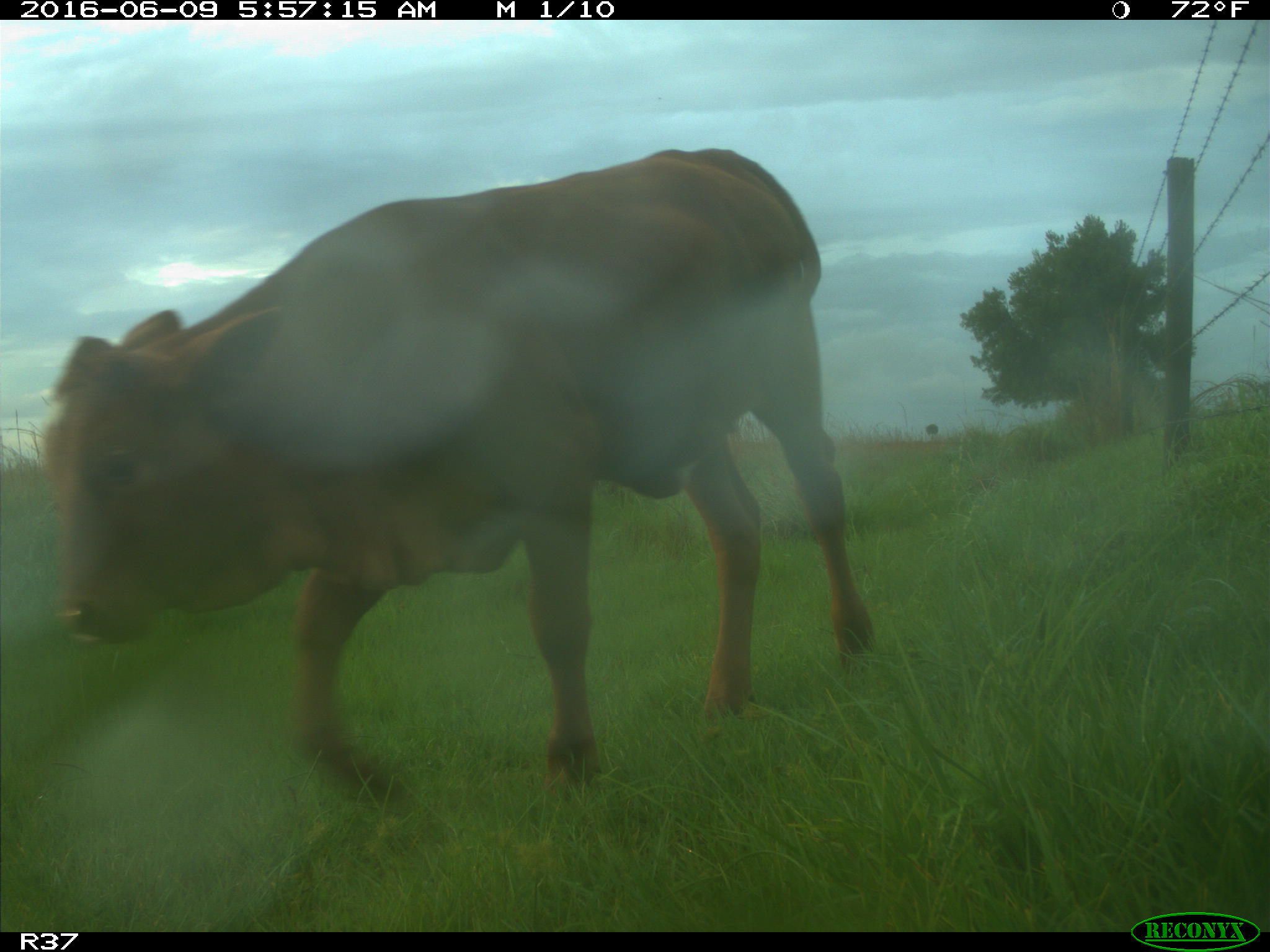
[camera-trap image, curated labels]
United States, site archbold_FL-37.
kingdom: Animalia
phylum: Chordata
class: Mammalia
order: Artiodactyla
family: Bovidae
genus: Bos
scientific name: Bos taurus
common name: domestic cow